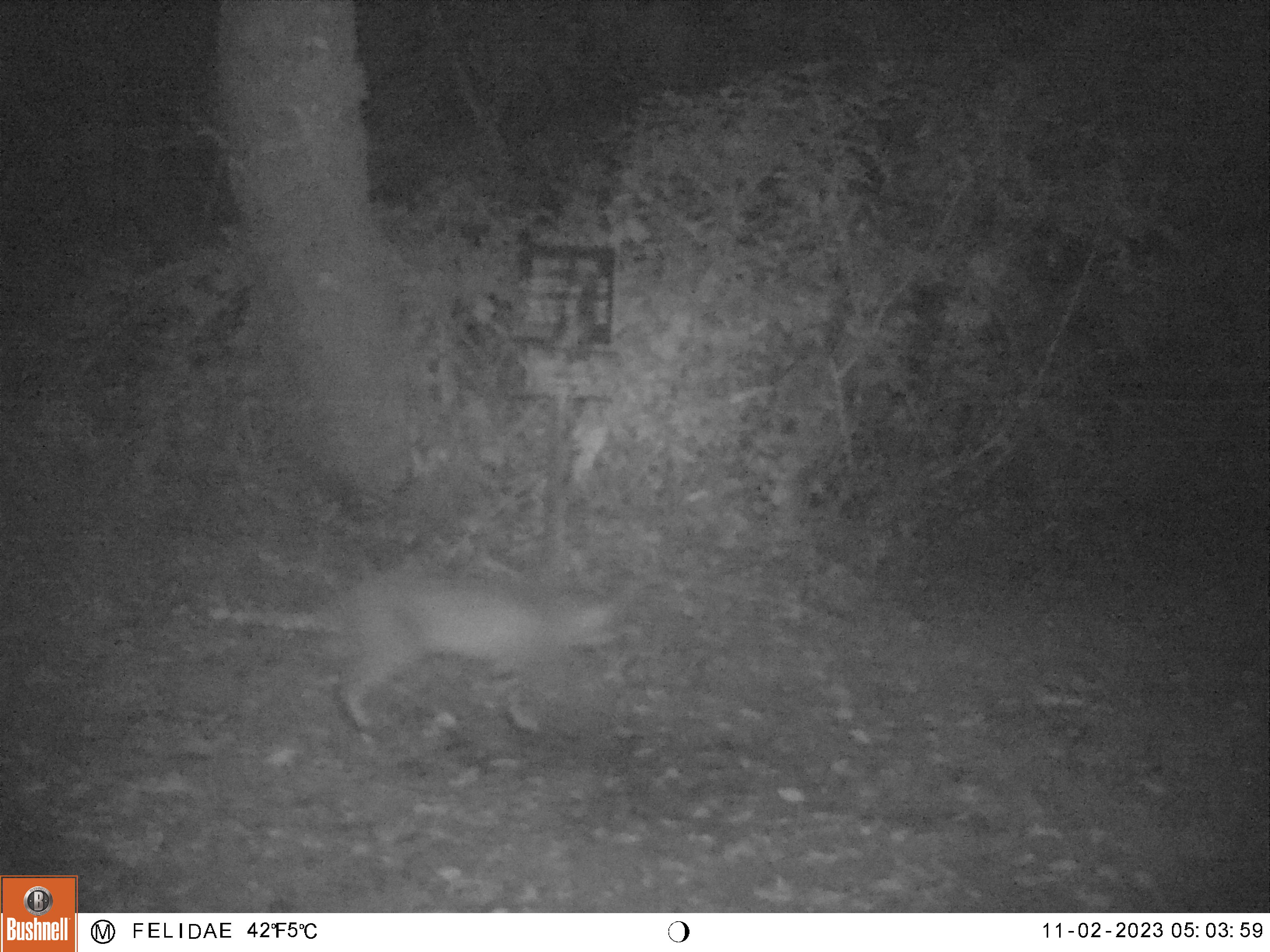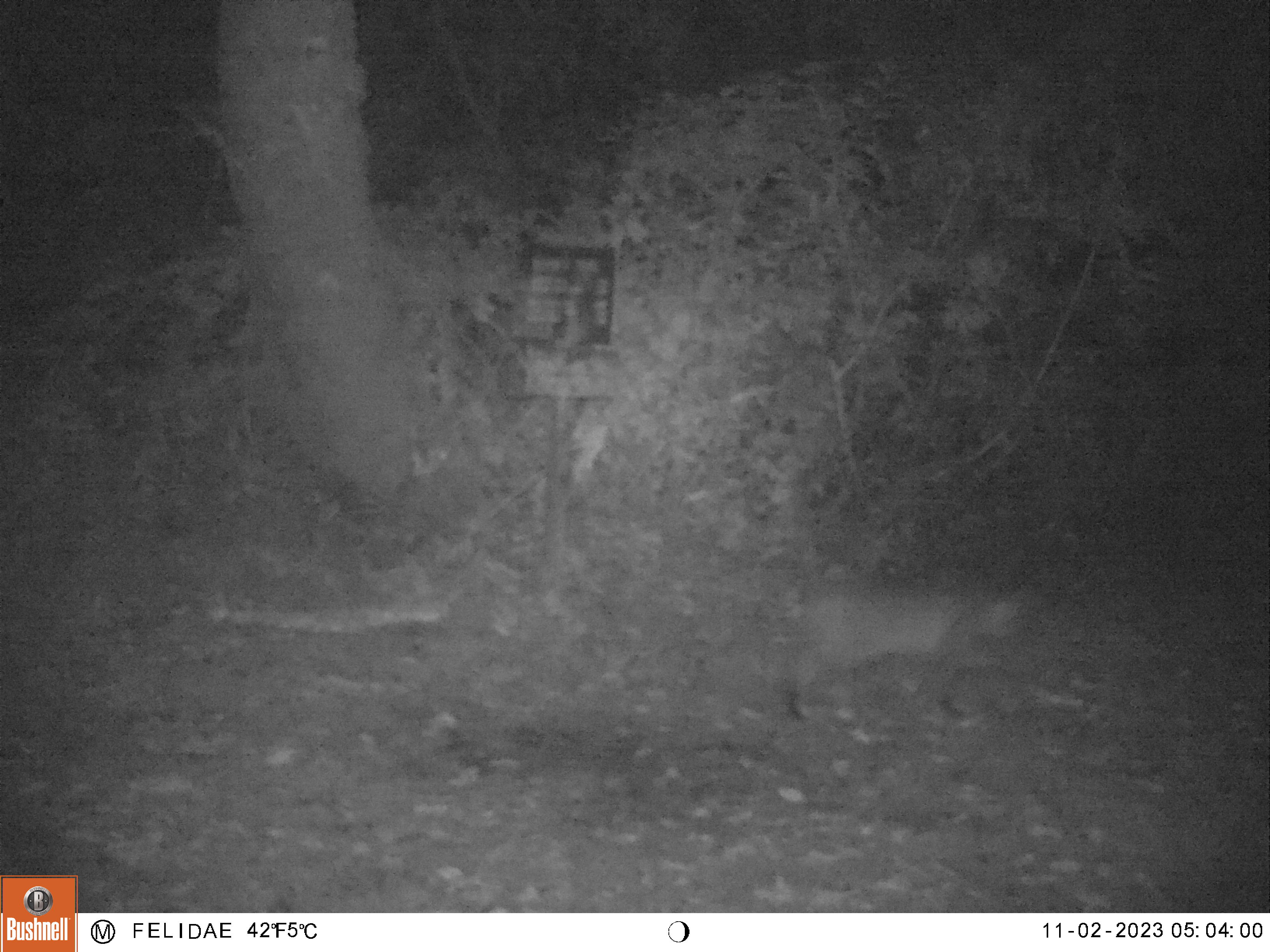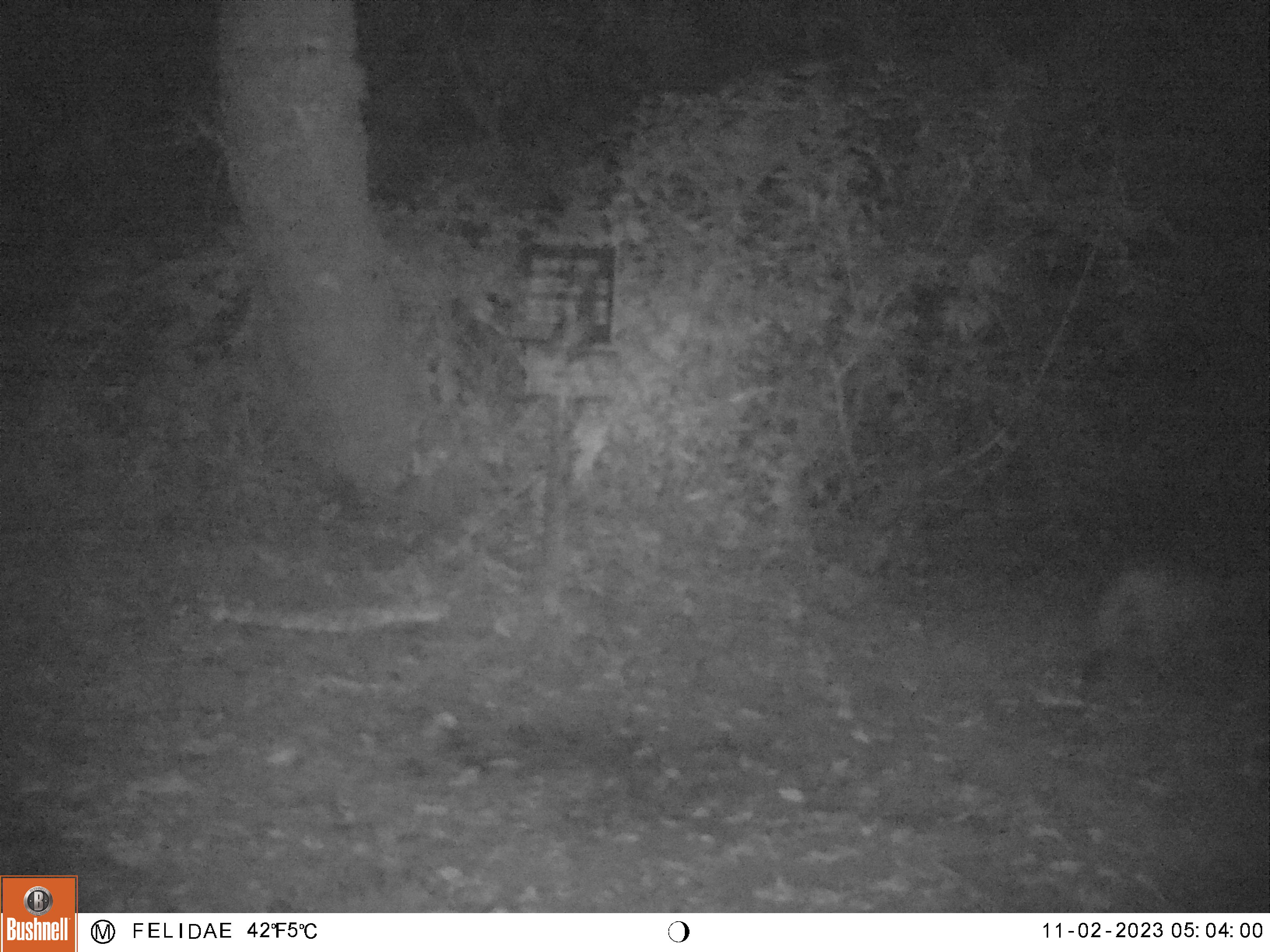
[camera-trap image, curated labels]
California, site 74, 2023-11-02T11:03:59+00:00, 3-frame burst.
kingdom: Animalia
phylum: Chordata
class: Mammalia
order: Carnivora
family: Felidae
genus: Lynx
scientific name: Lynx rufus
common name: bobcat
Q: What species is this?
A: Bobcat (Lynx rufus).